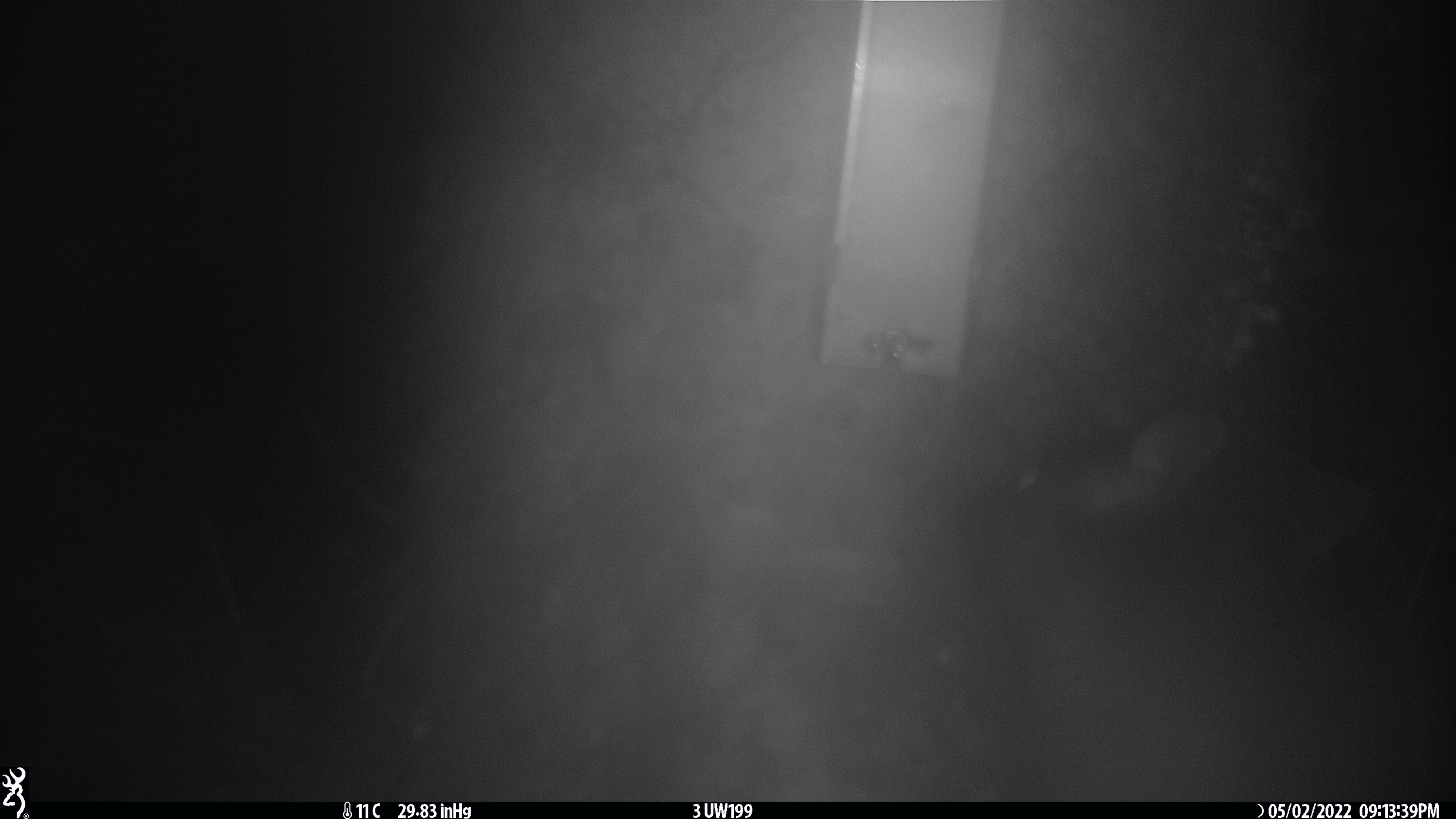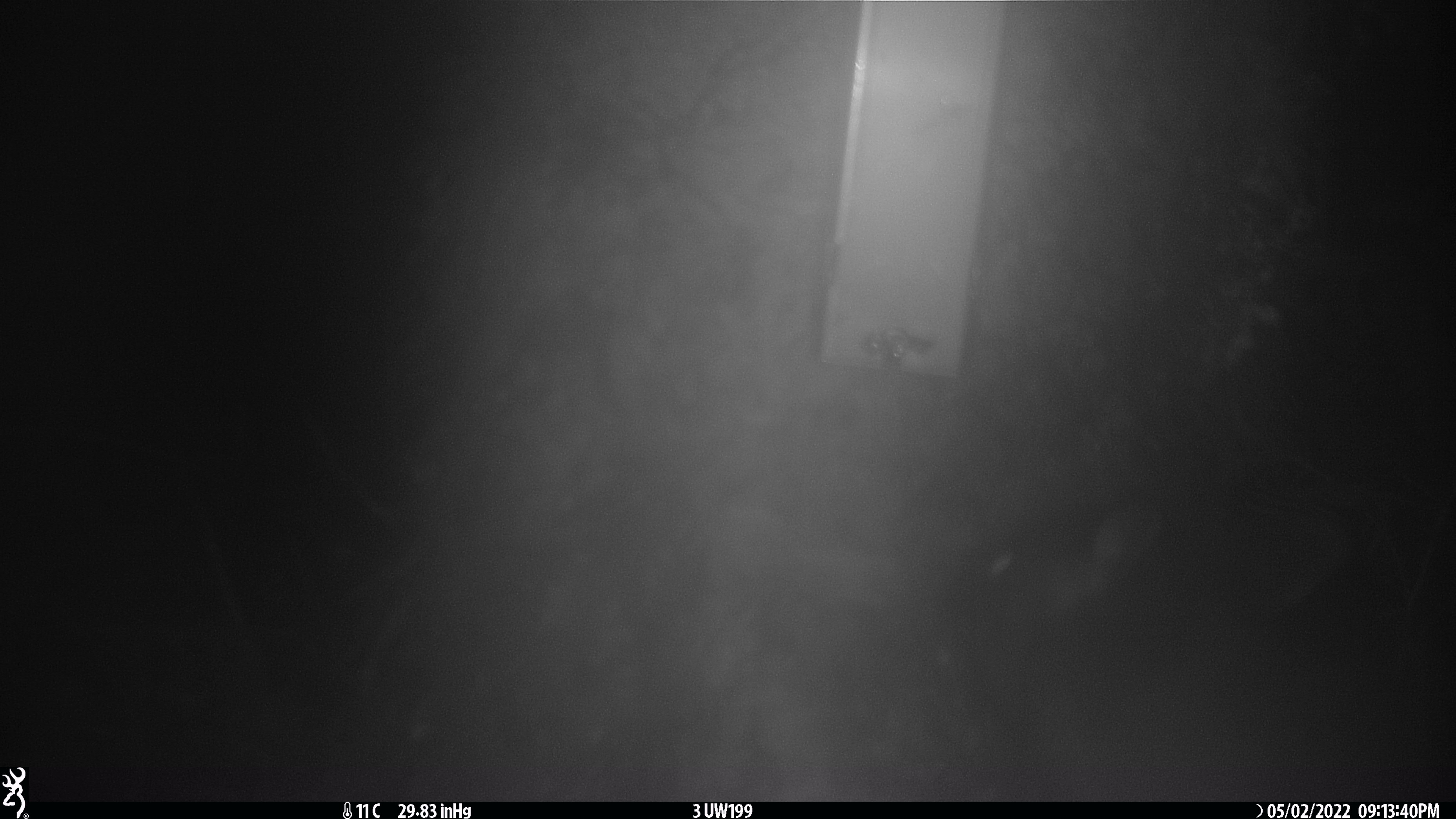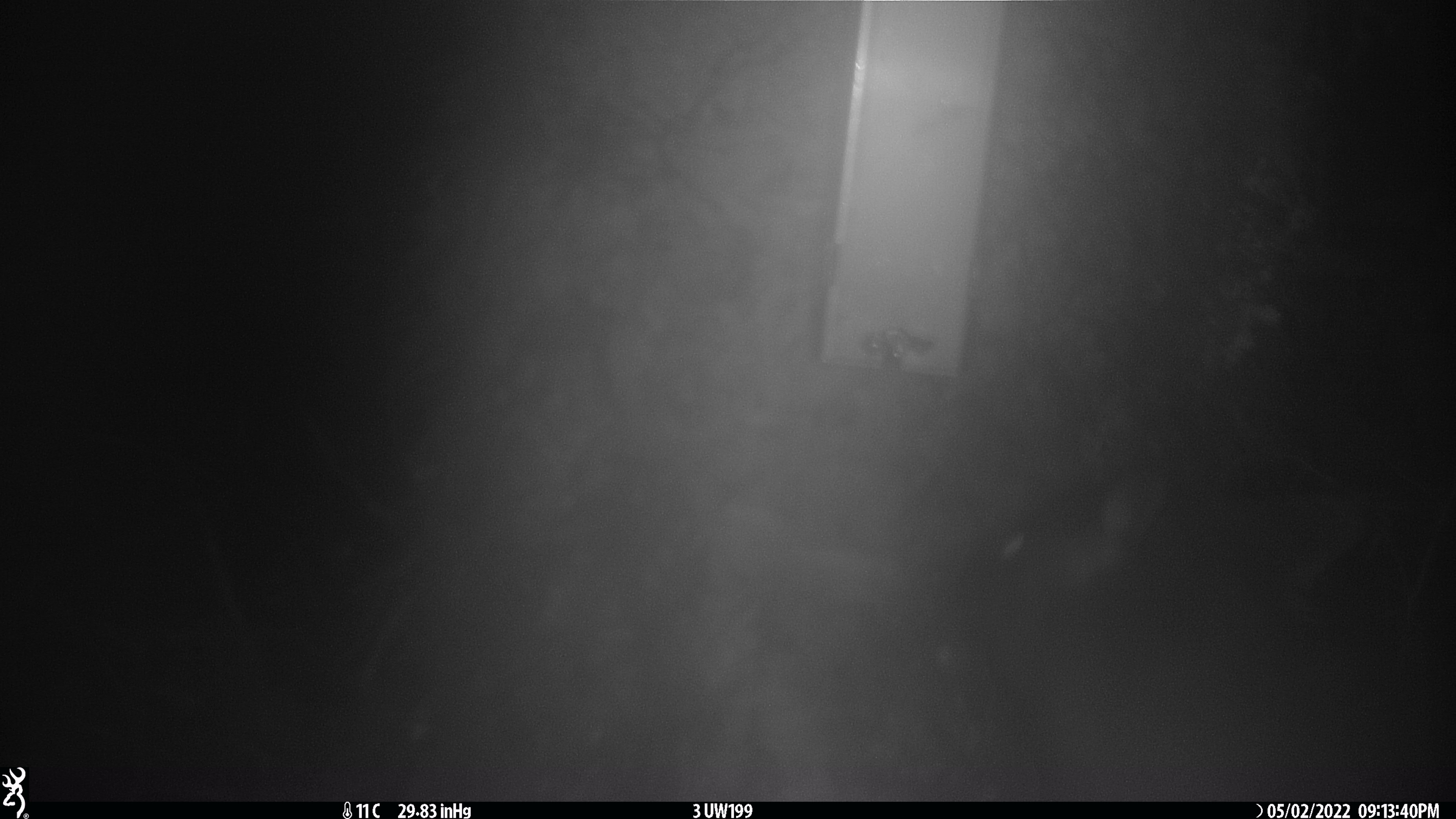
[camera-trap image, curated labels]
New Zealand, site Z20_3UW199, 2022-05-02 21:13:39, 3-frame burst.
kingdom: Animalia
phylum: Chordata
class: Mammalia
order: Diprotodontia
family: Phalangeridae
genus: Trichosurus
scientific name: Trichosurus vulpecula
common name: common brushtail possum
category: possum